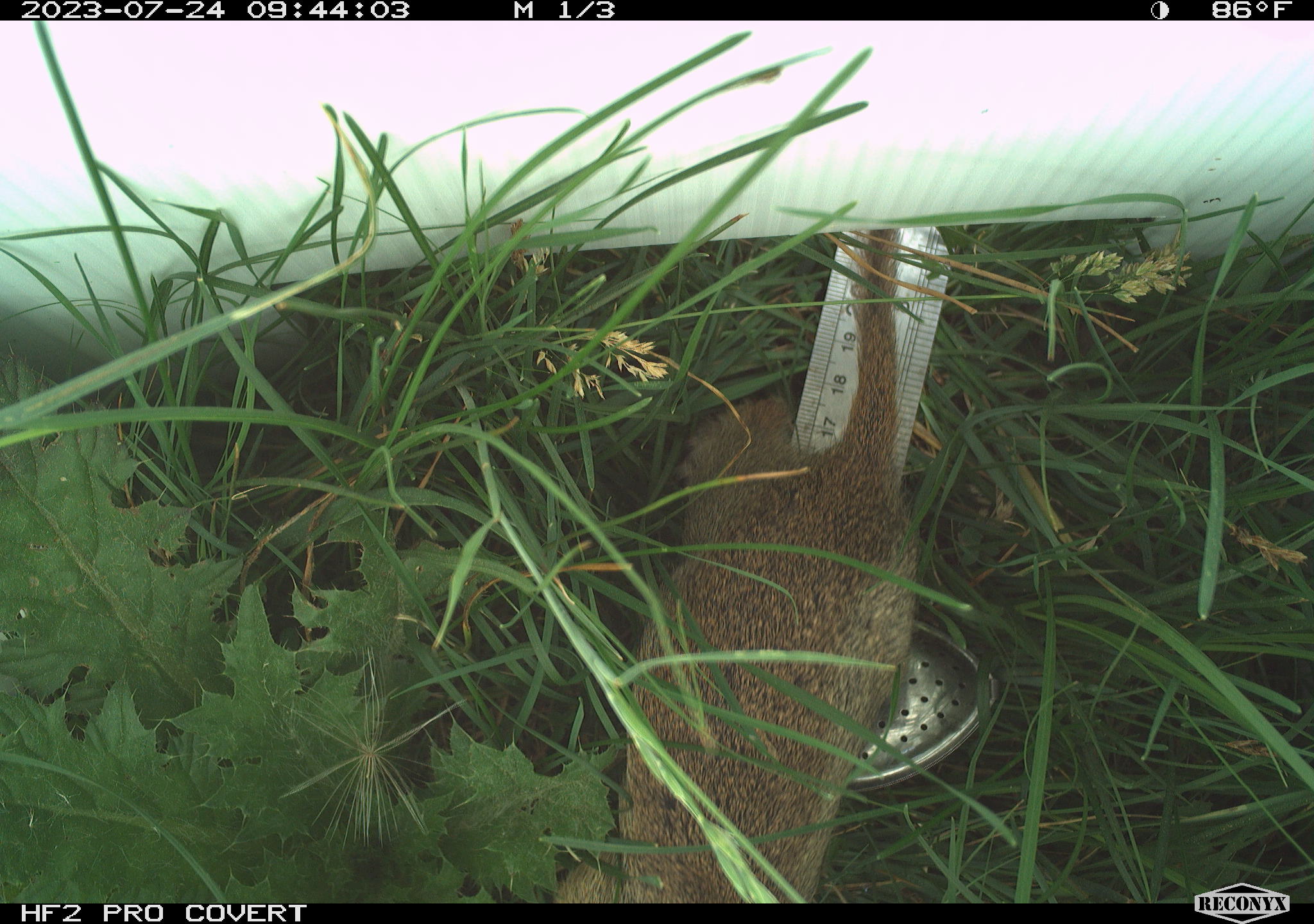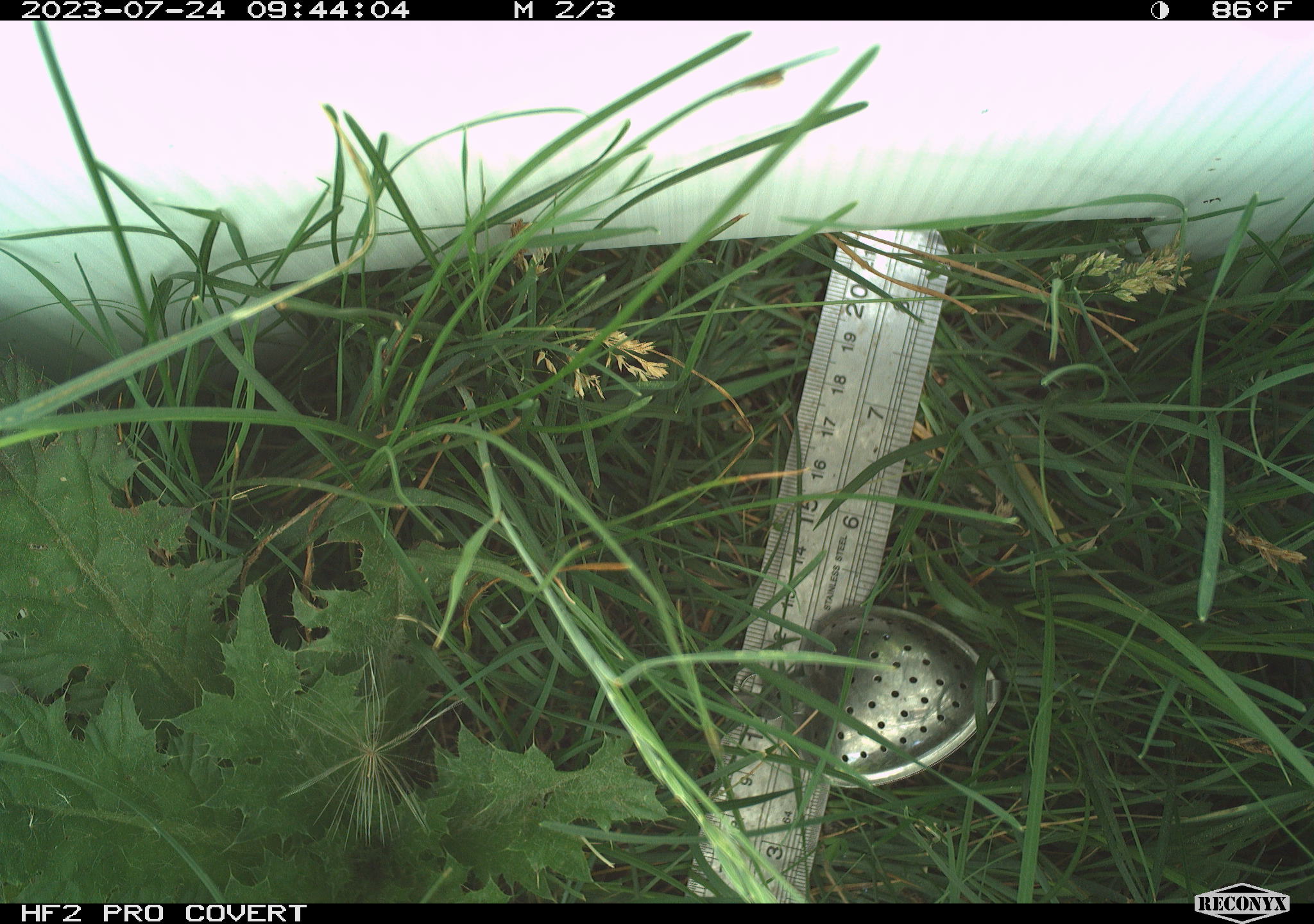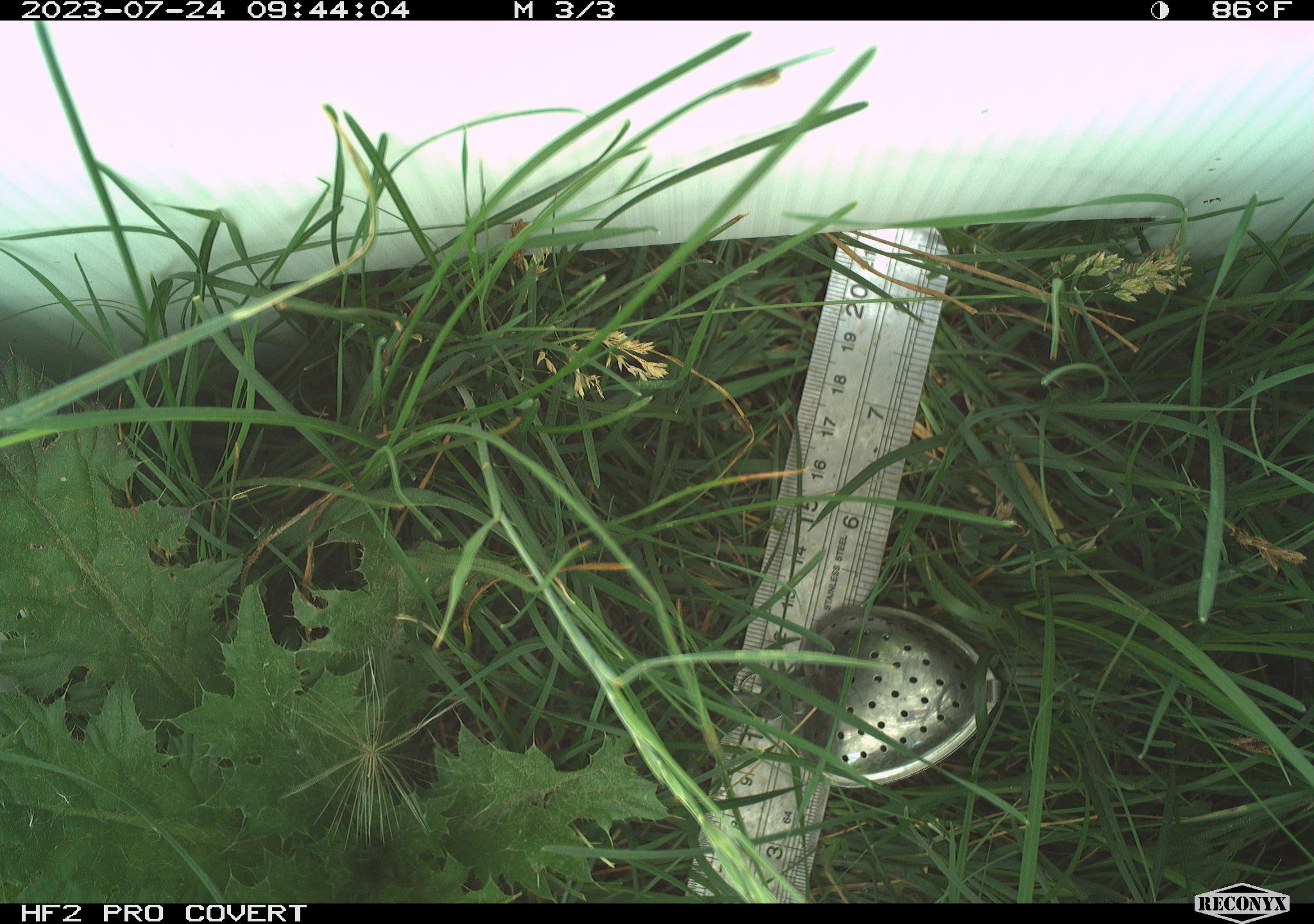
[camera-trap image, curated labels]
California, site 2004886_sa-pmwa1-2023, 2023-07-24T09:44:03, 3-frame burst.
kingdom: Animalia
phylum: Chordata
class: Mammalia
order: Rodentia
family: Sciuridae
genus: Urocitellus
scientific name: Urocitellus beldingi beldingi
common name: belding's ground squirrel